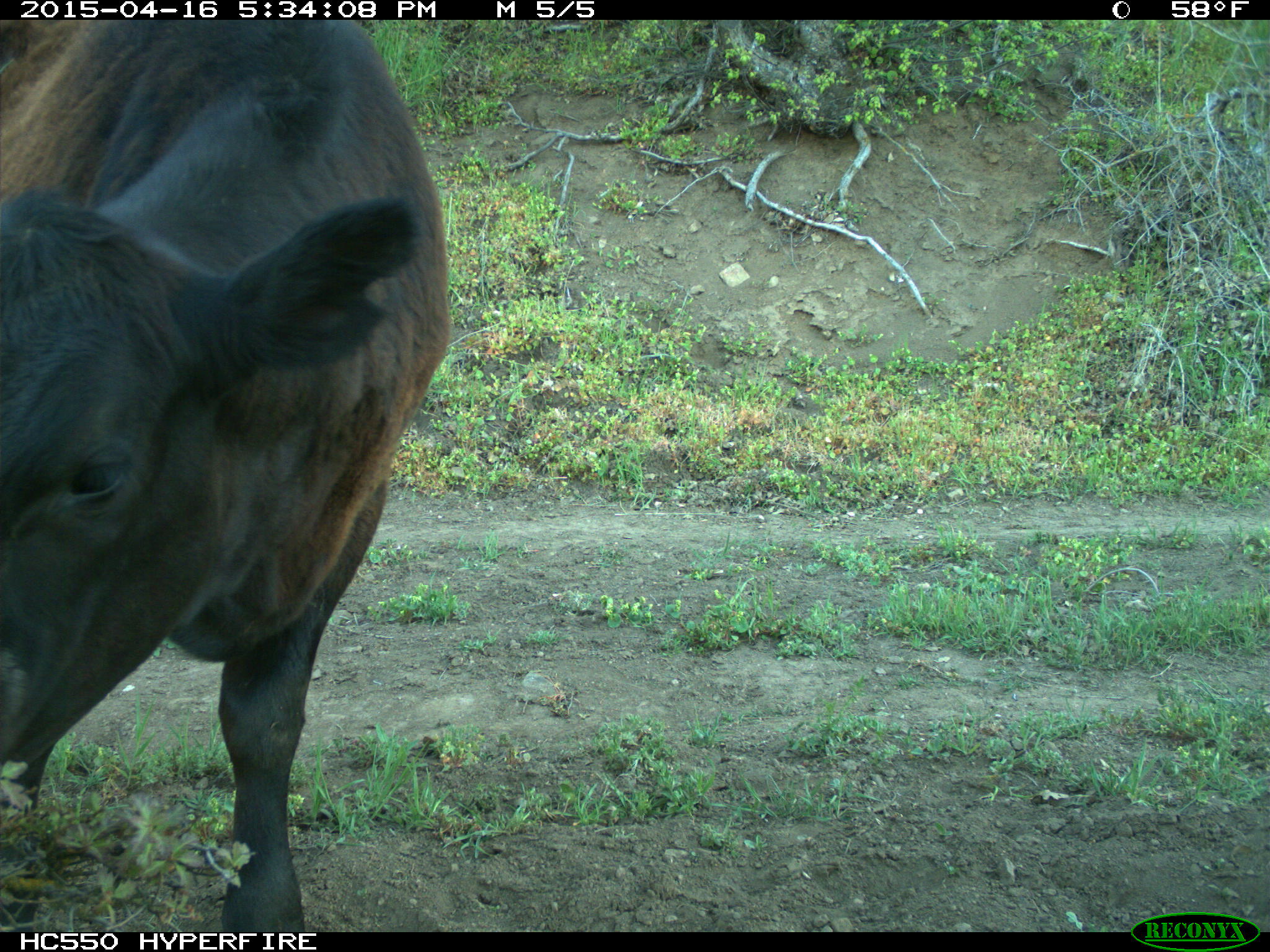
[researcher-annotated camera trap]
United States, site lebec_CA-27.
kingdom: Animalia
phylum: Chordata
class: Mammalia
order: Artiodactyla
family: Bovidae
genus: Bos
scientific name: Bos taurus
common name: domestic cow